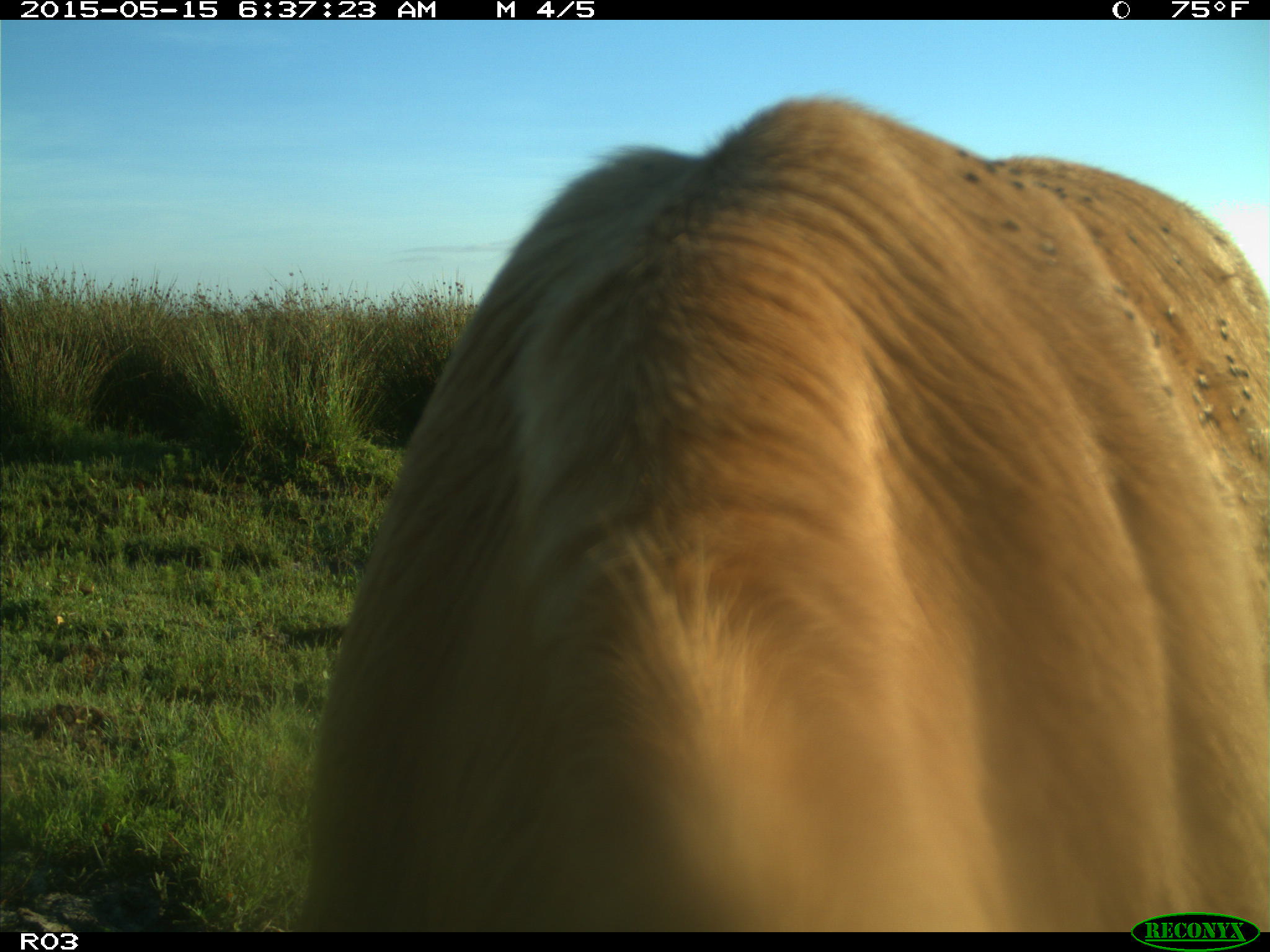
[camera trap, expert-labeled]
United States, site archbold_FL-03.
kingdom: Animalia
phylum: Chordata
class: Mammalia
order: Artiodactyla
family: Bovidae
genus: Bos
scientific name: Bos taurus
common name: domestic cow